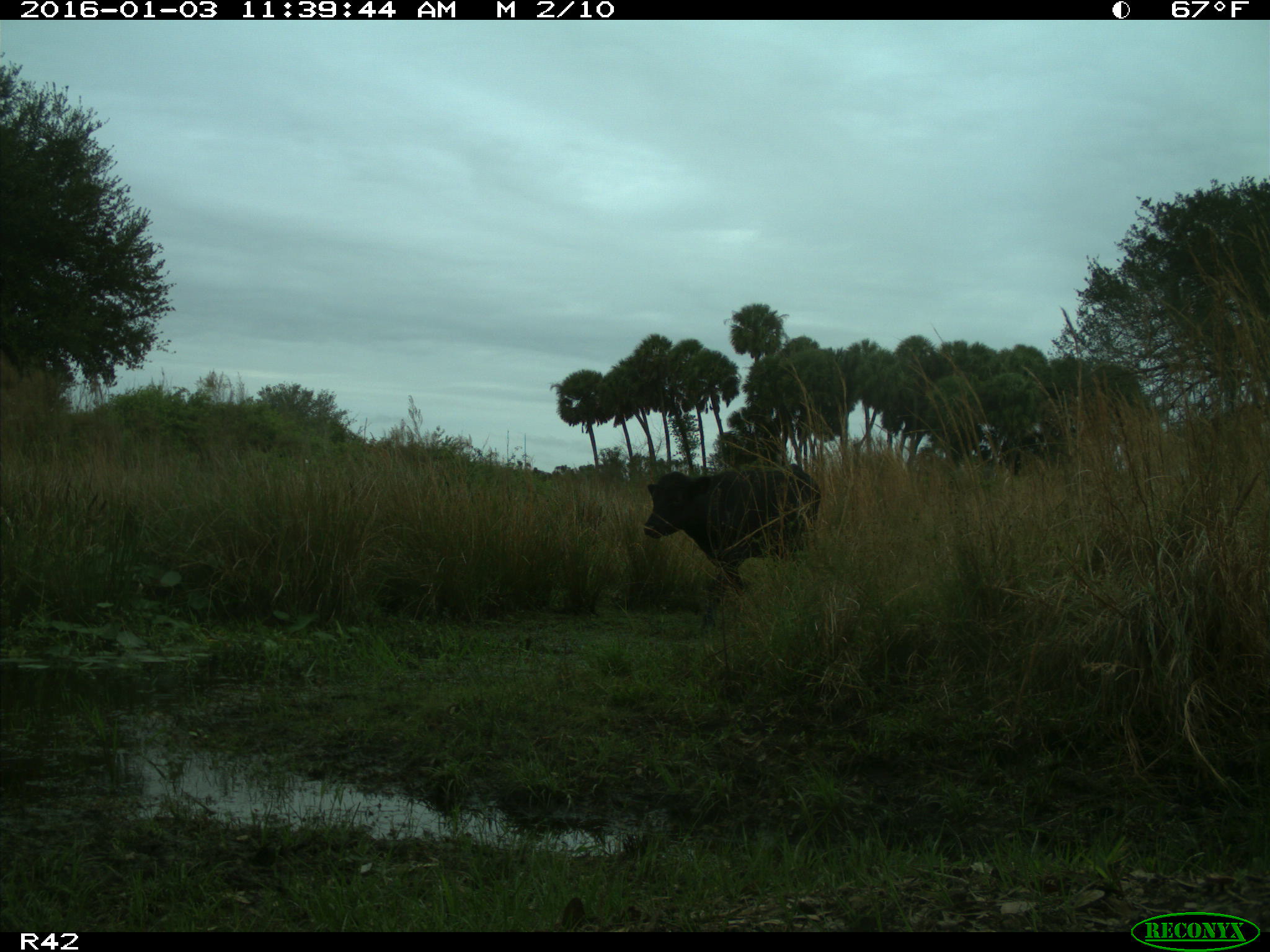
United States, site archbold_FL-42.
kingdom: Animalia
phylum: Chordata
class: Mammalia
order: Artiodactyla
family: Bovidae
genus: Bos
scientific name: Bos taurus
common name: domestic cow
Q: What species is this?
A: Bos taurus (domestic cow).